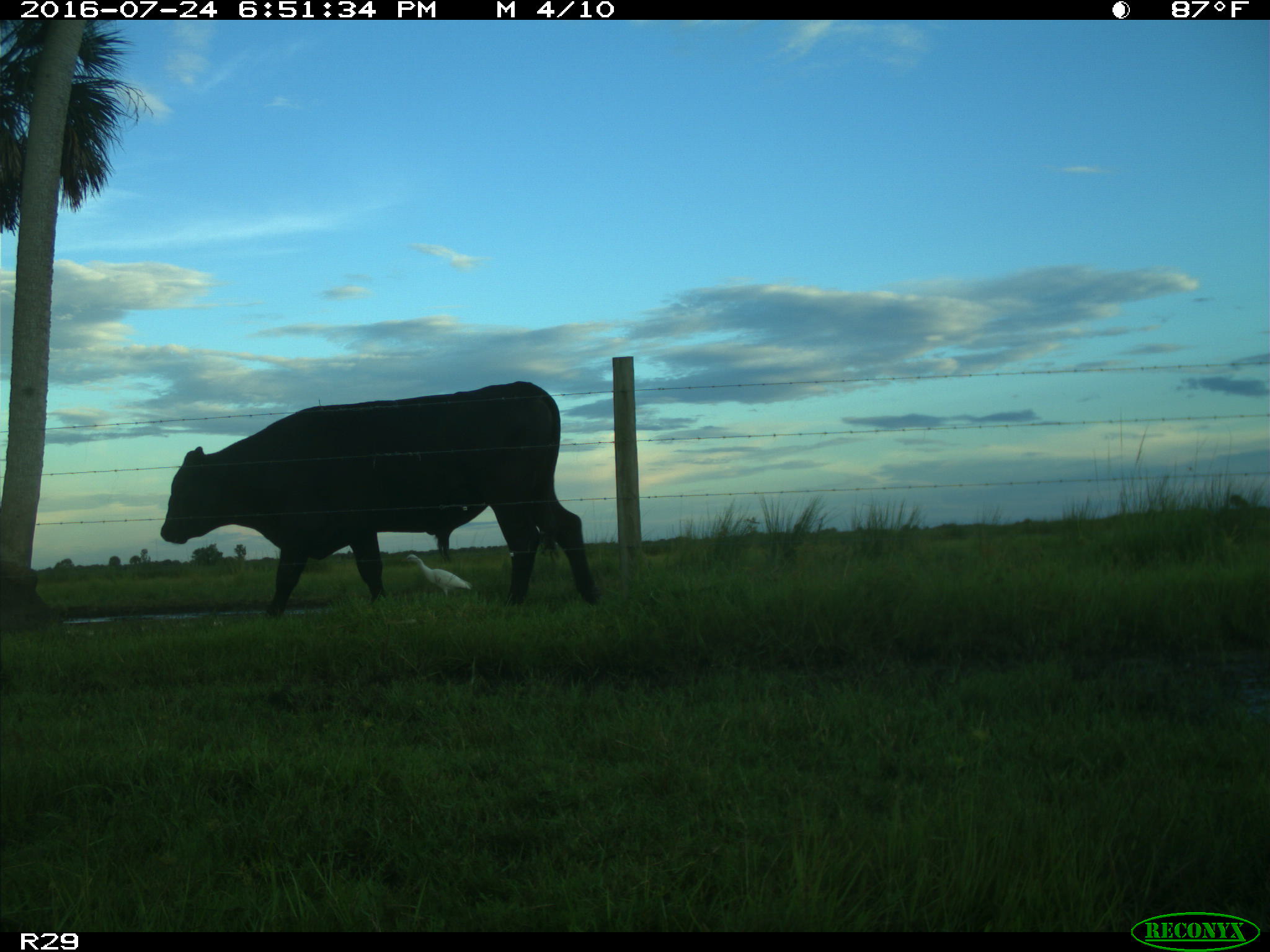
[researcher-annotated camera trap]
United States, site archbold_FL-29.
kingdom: Animalia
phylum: Chordata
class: Mammalia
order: Artiodactyla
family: Bovidae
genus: Bos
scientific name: Bos taurus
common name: domestic cow